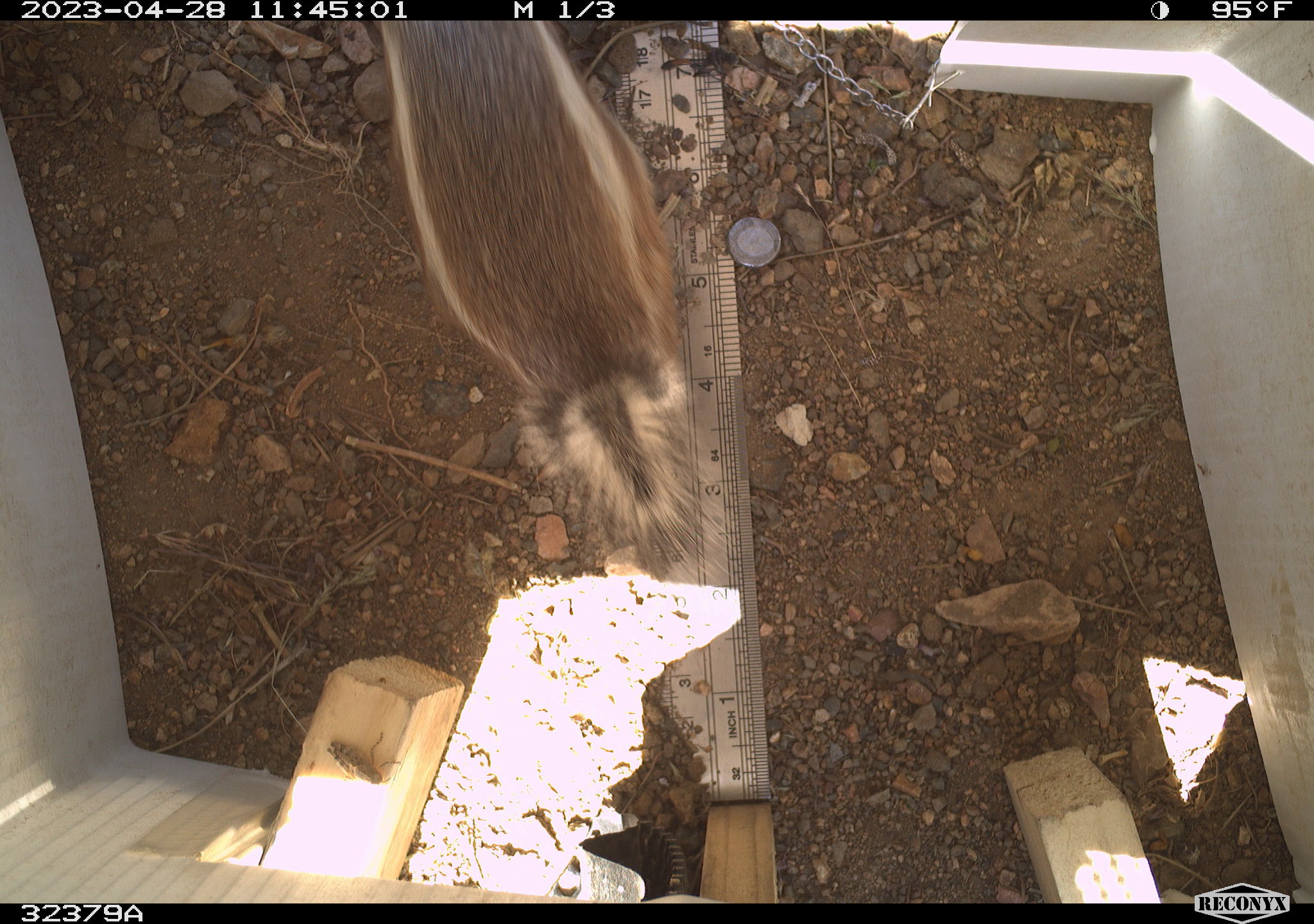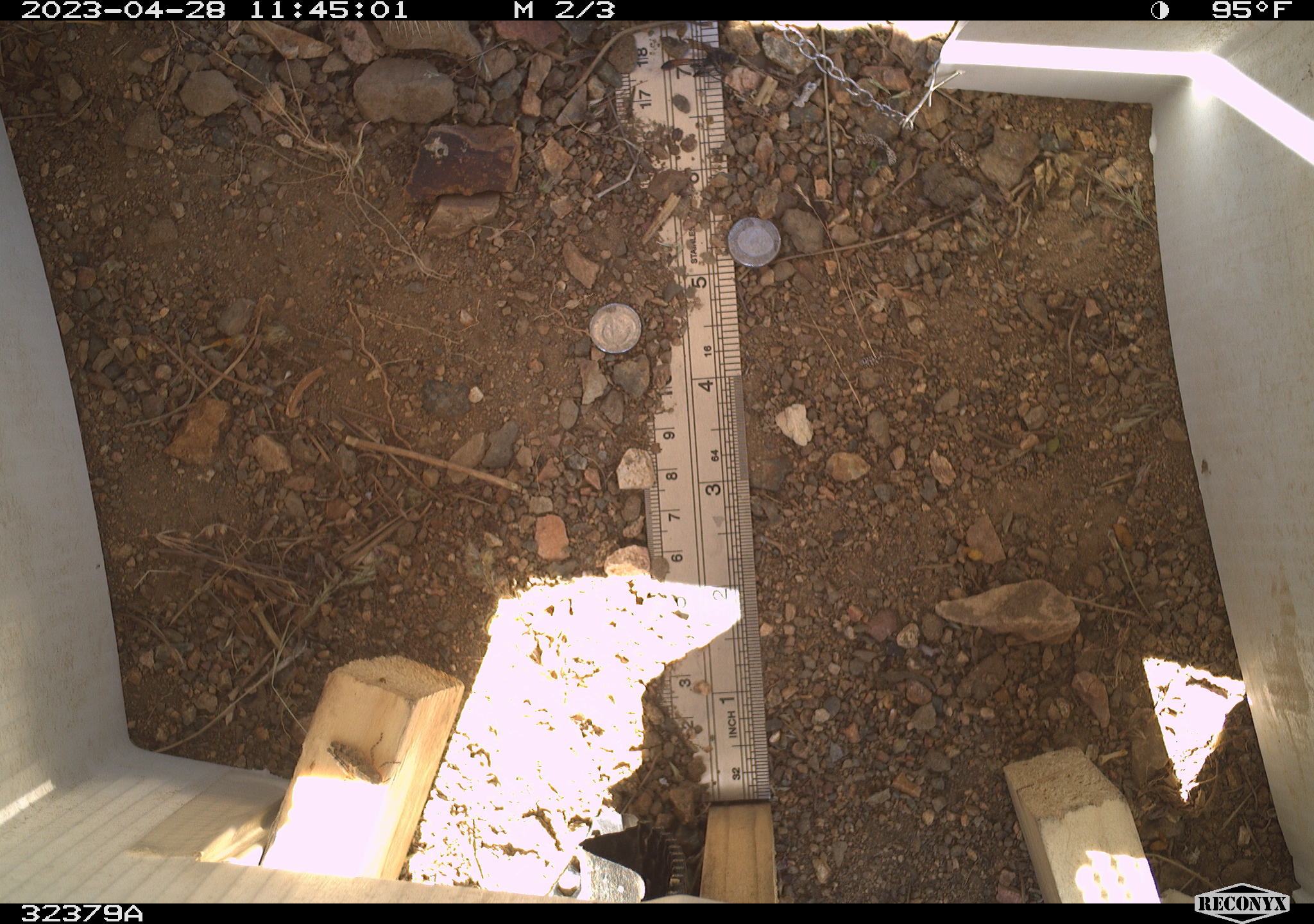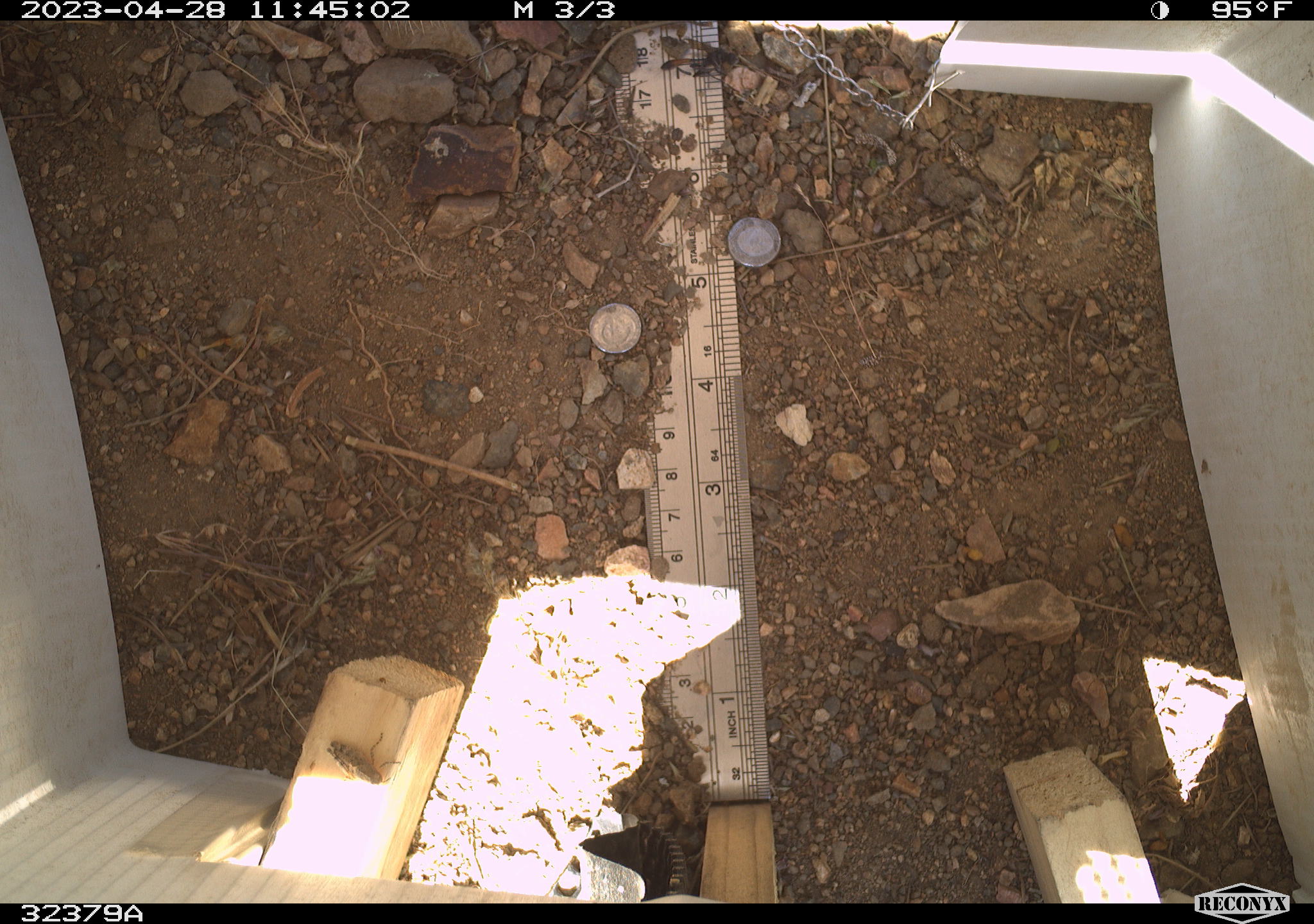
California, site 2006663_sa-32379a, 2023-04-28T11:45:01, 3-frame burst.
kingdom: Animalia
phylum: Chordata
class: Mammalia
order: Rodentia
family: Sciuridae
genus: Ammospermophilus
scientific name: Ammospermophilus leucurus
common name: white-tailed antelope squirrel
White-tailed antelope squirrel (Ammospermophilus leucurus).